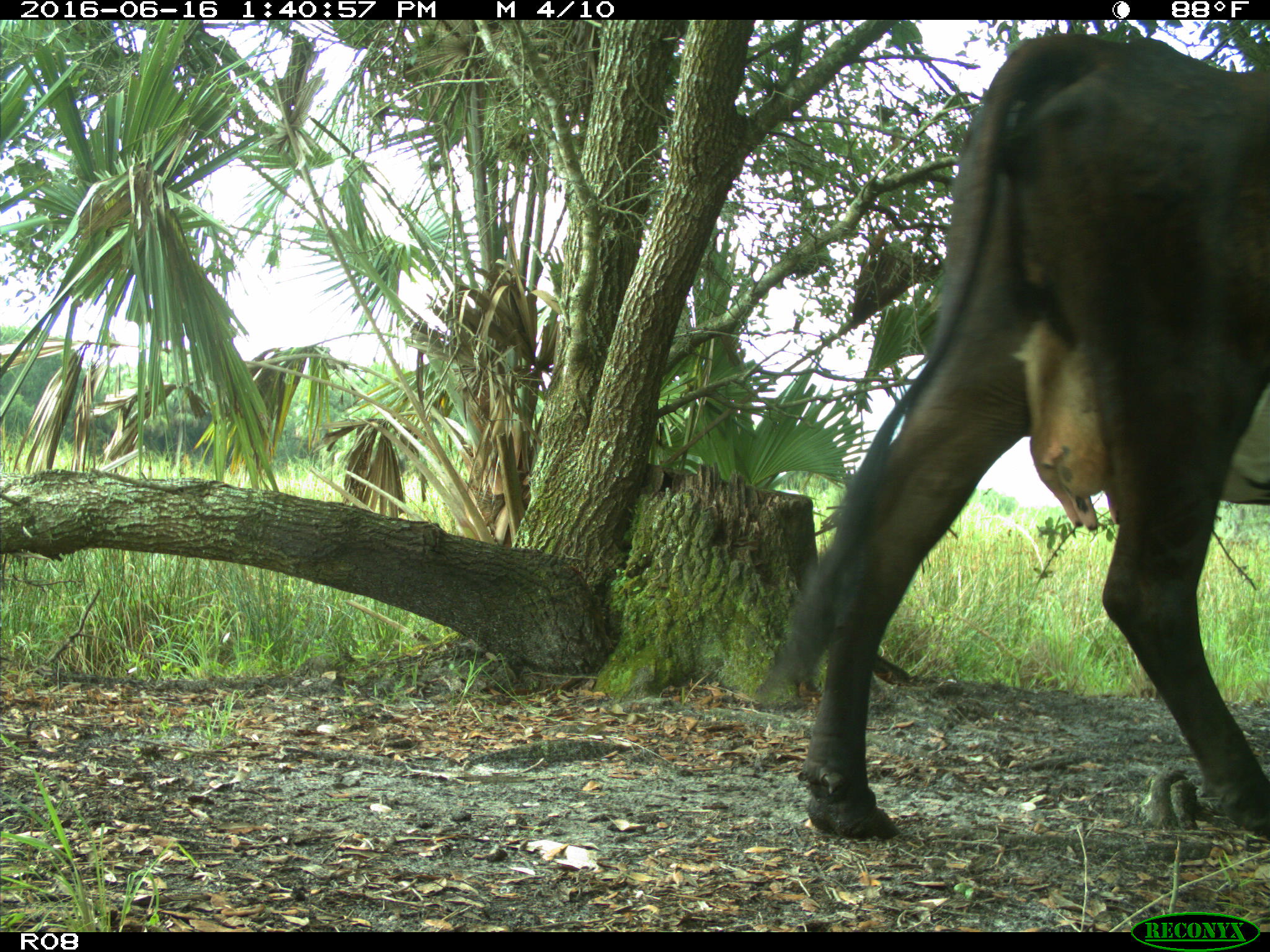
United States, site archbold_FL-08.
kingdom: Animalia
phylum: Chordata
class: Mammalia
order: Artiodactyla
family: Bovidae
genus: Bos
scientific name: Bos taurus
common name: domestic cow